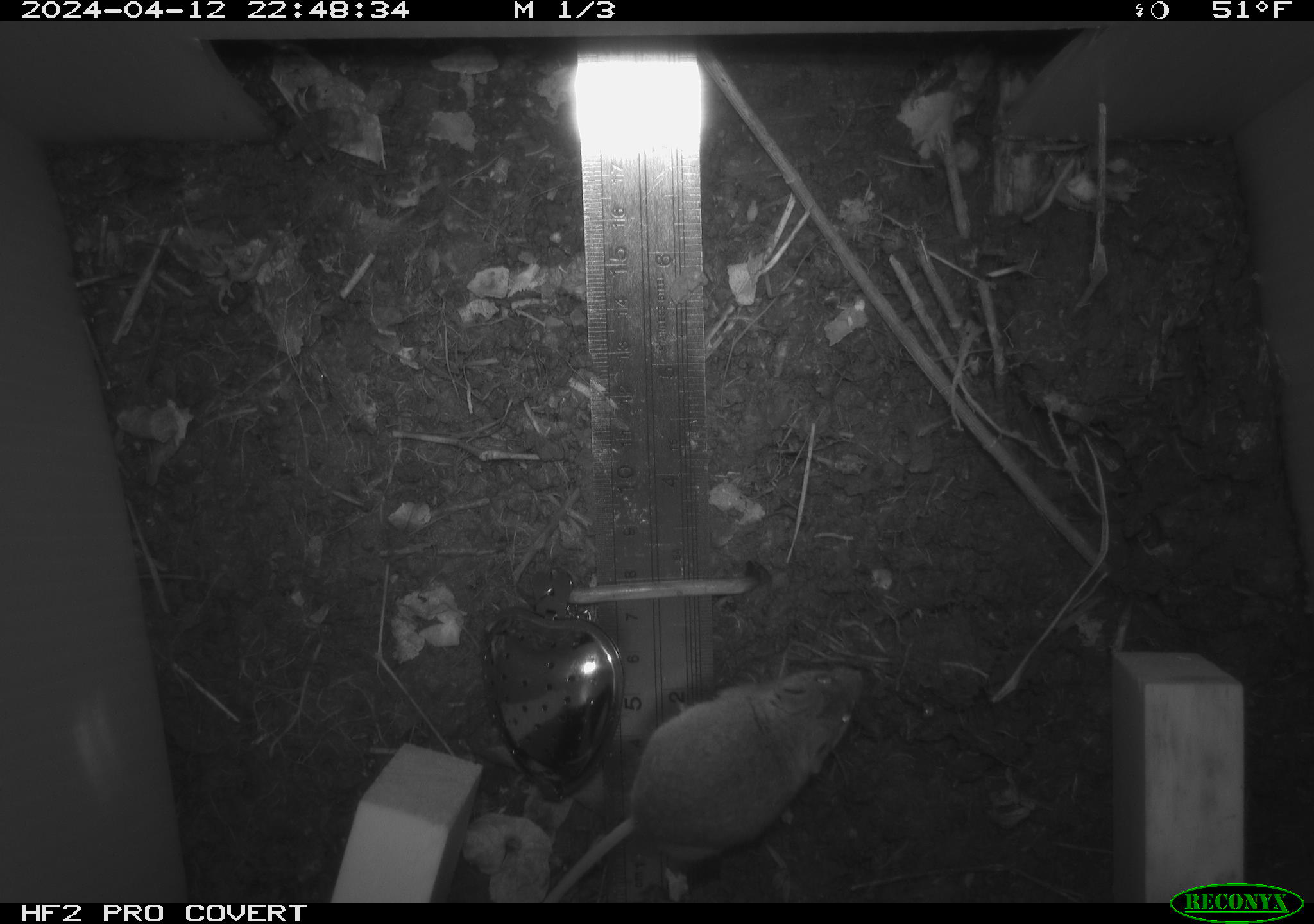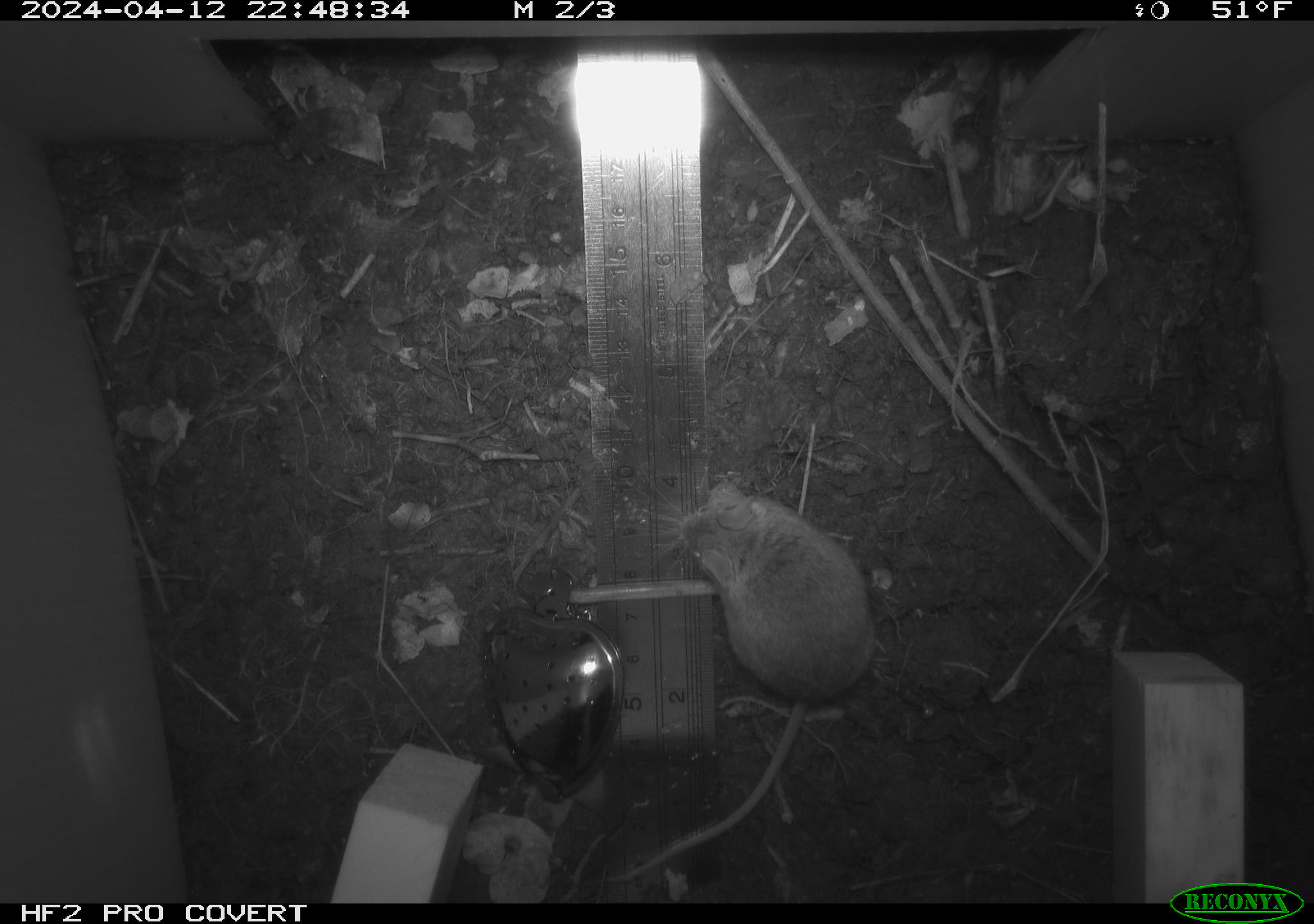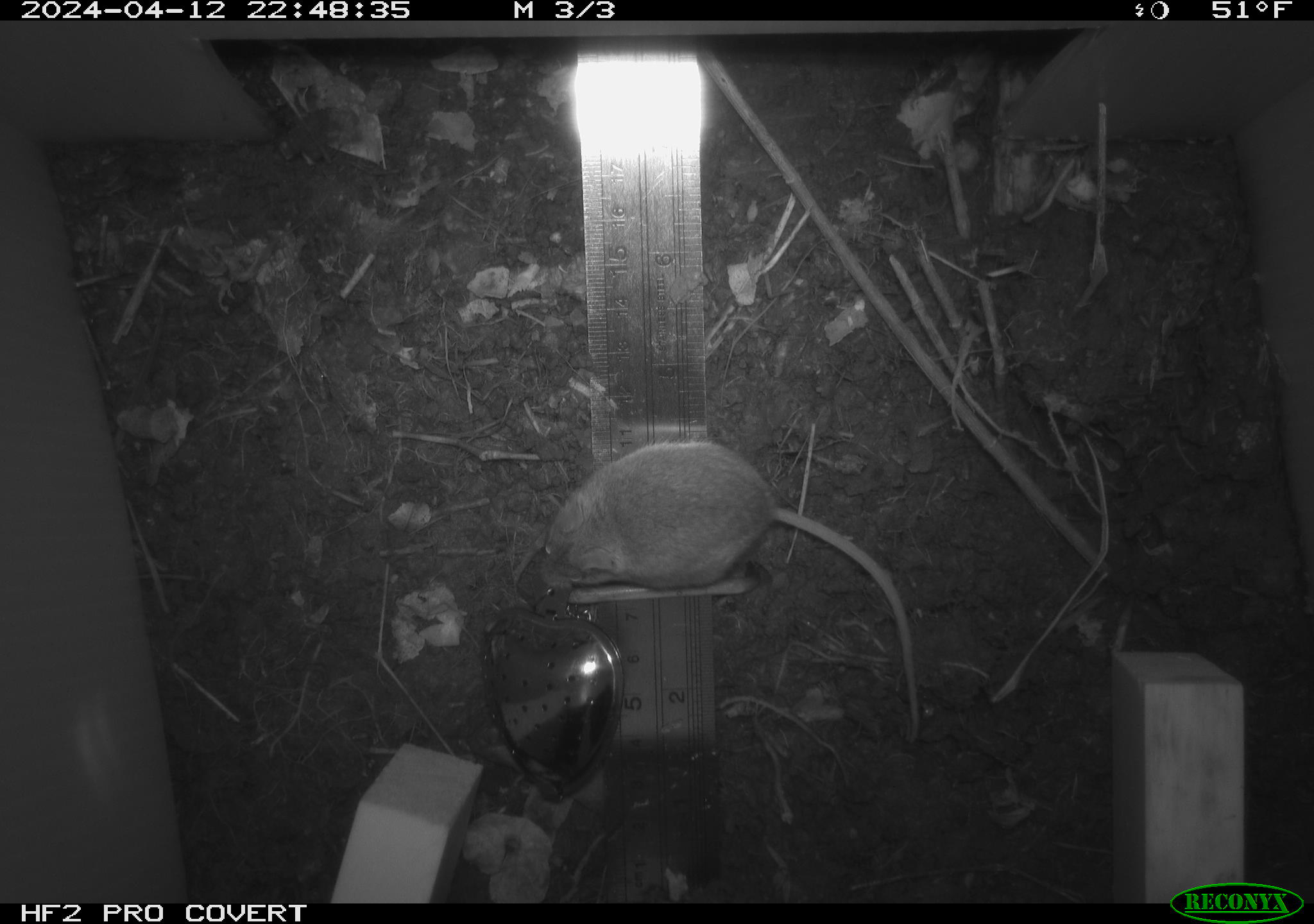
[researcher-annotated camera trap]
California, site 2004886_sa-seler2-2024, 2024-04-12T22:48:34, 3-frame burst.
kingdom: Animalia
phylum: Chordata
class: Mammalia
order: Rodentia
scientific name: Rodentia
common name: mouse species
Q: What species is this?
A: Mouse species (Rodentia).